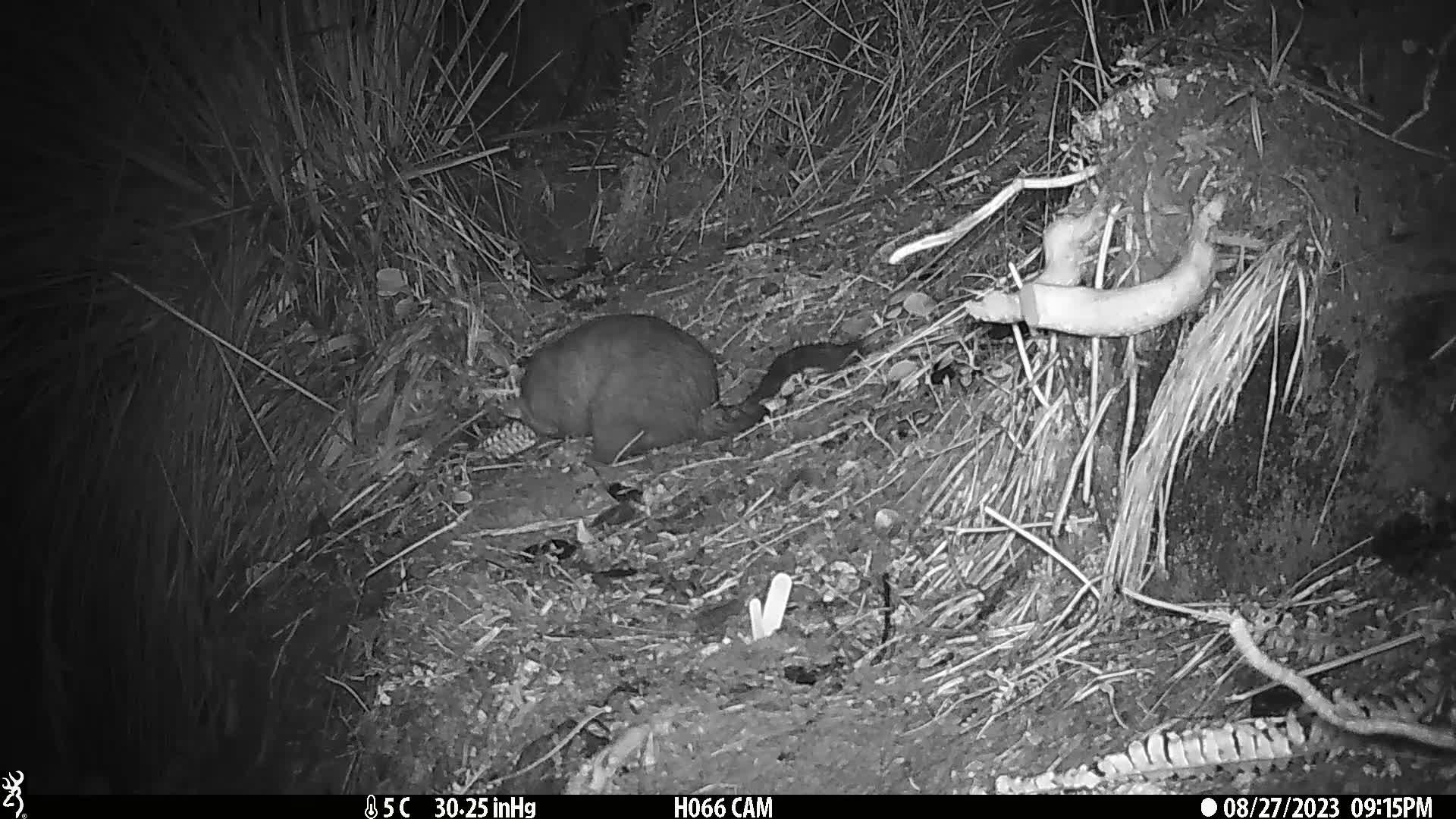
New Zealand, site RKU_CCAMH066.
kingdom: Animalia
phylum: Chordata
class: Mammalia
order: Diprotodontia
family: Phalangeridae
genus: Trichosurus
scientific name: Trichosurus vulpecula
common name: common brushtail possum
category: possum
Possum (common brushtail possum) (Trichosurus vulpecula).